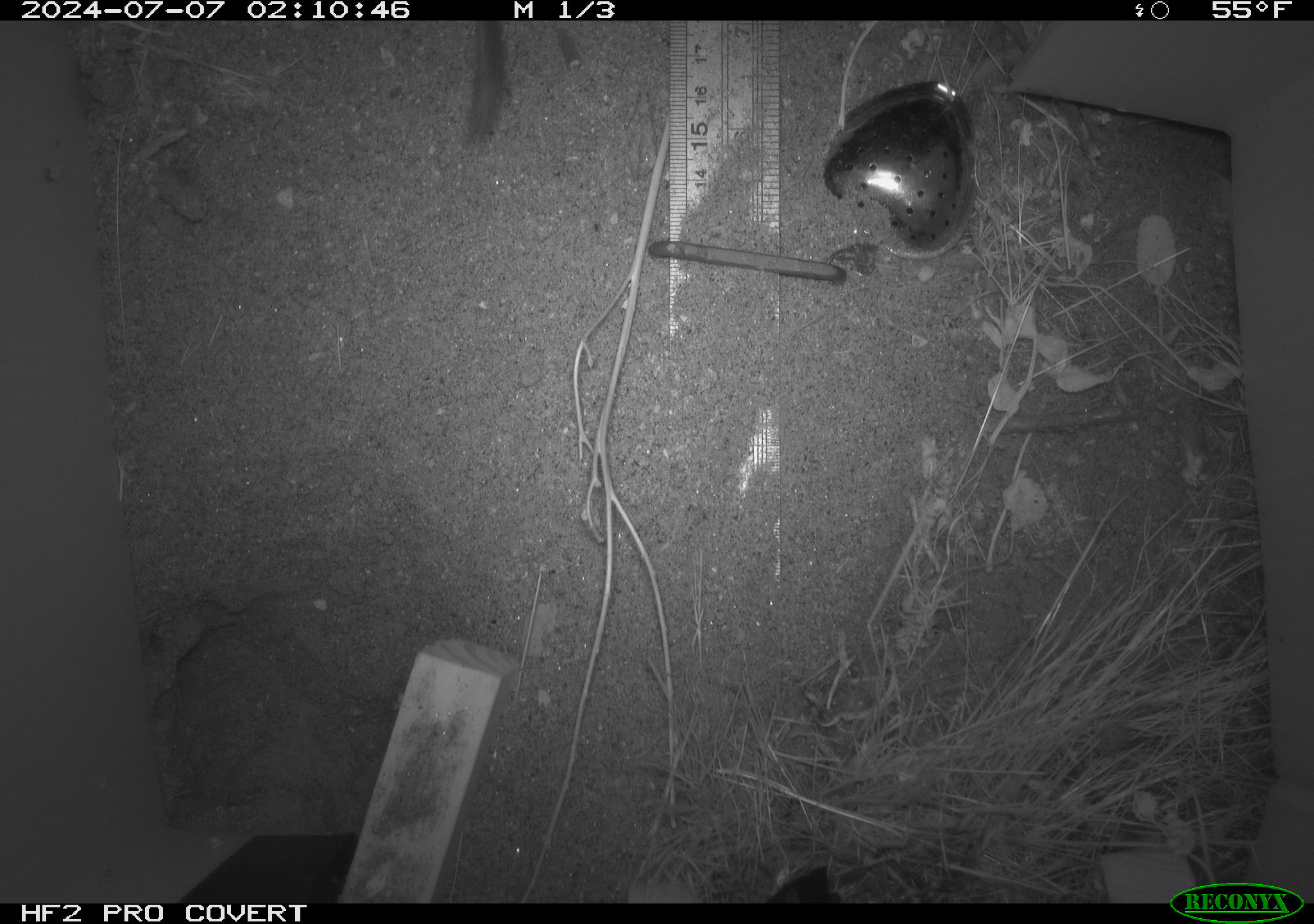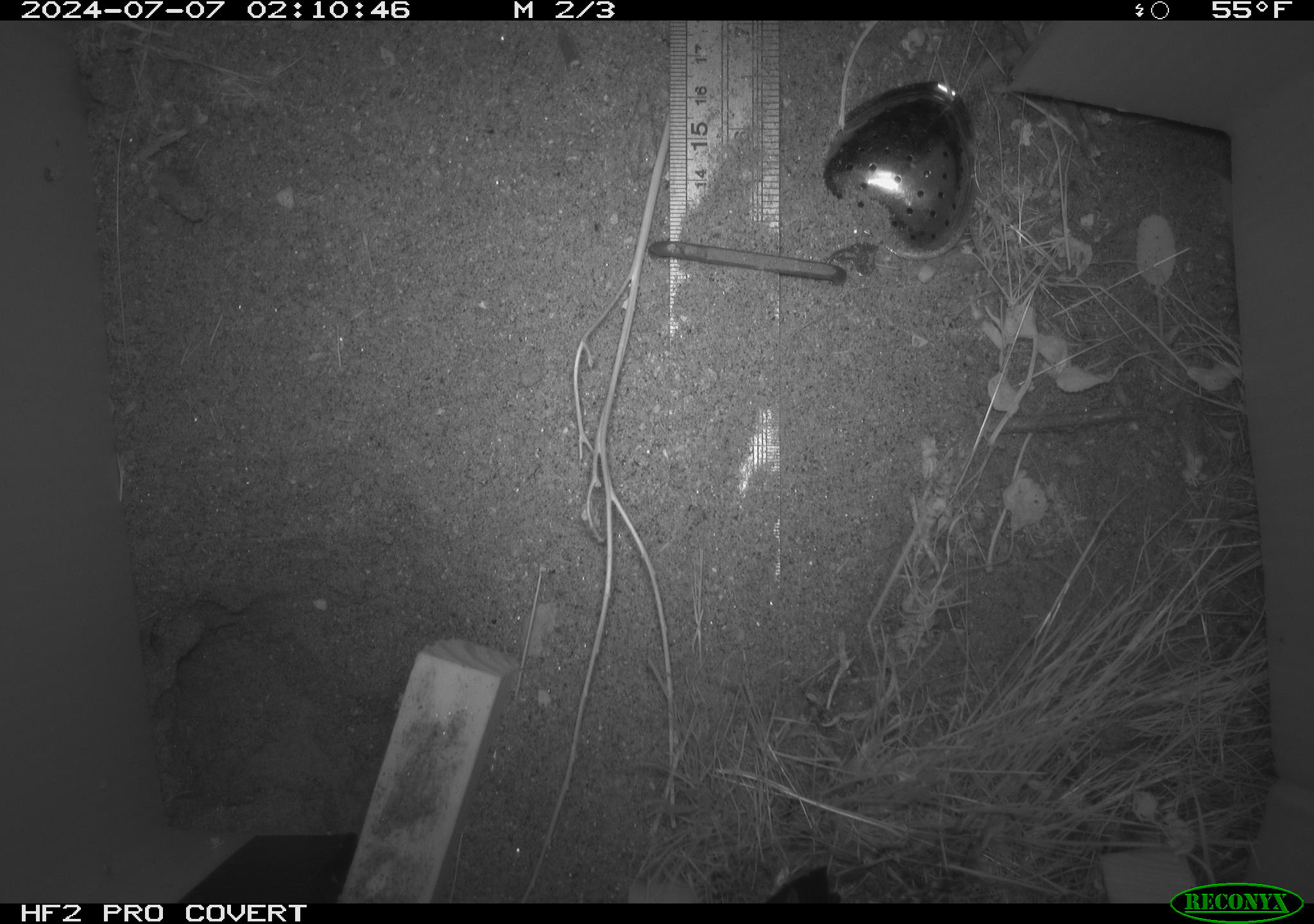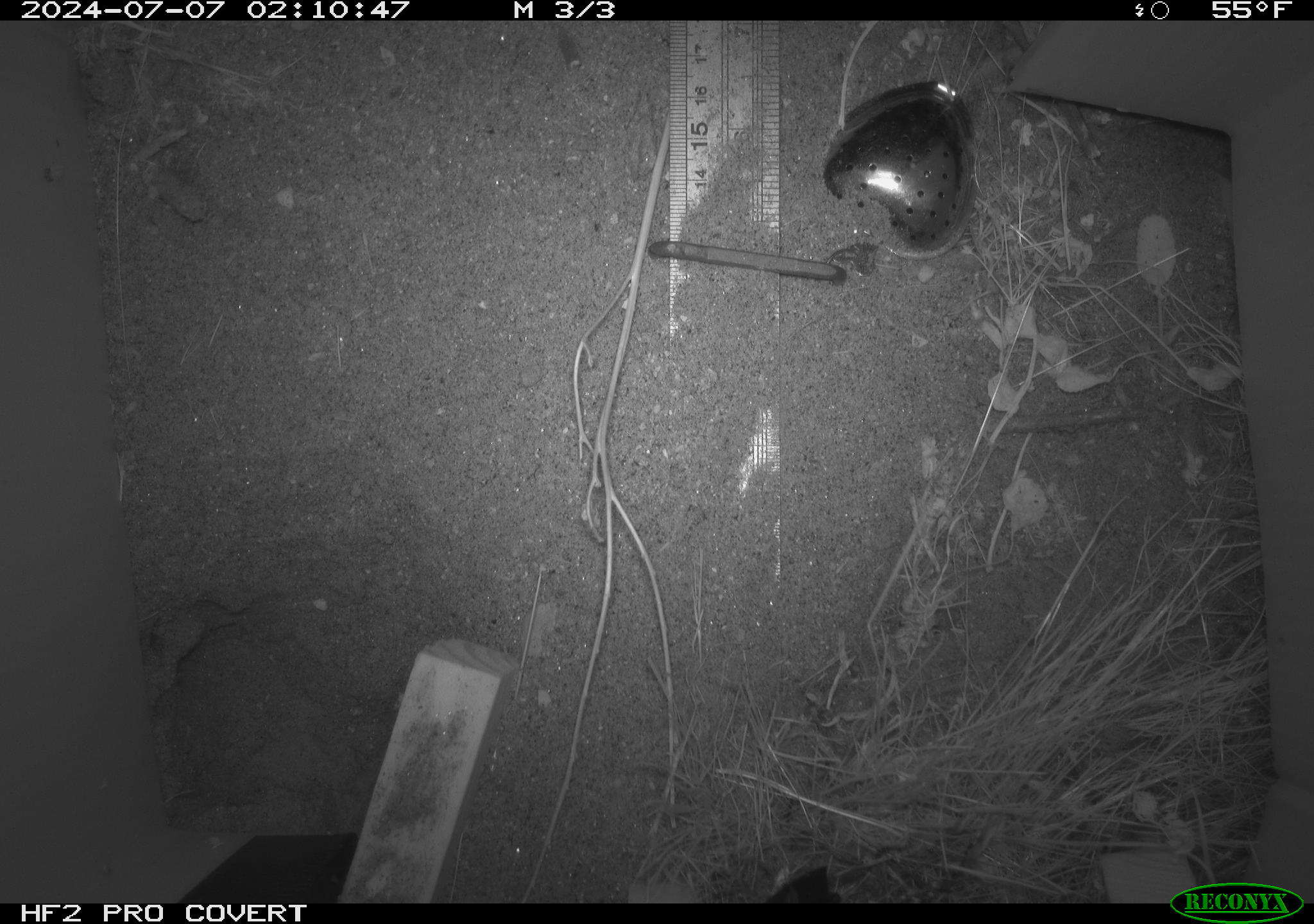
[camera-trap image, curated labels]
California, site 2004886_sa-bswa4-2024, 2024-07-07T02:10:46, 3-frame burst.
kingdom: Animalia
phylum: Chordata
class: Mammalia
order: Rodentia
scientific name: Rodentia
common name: rodent